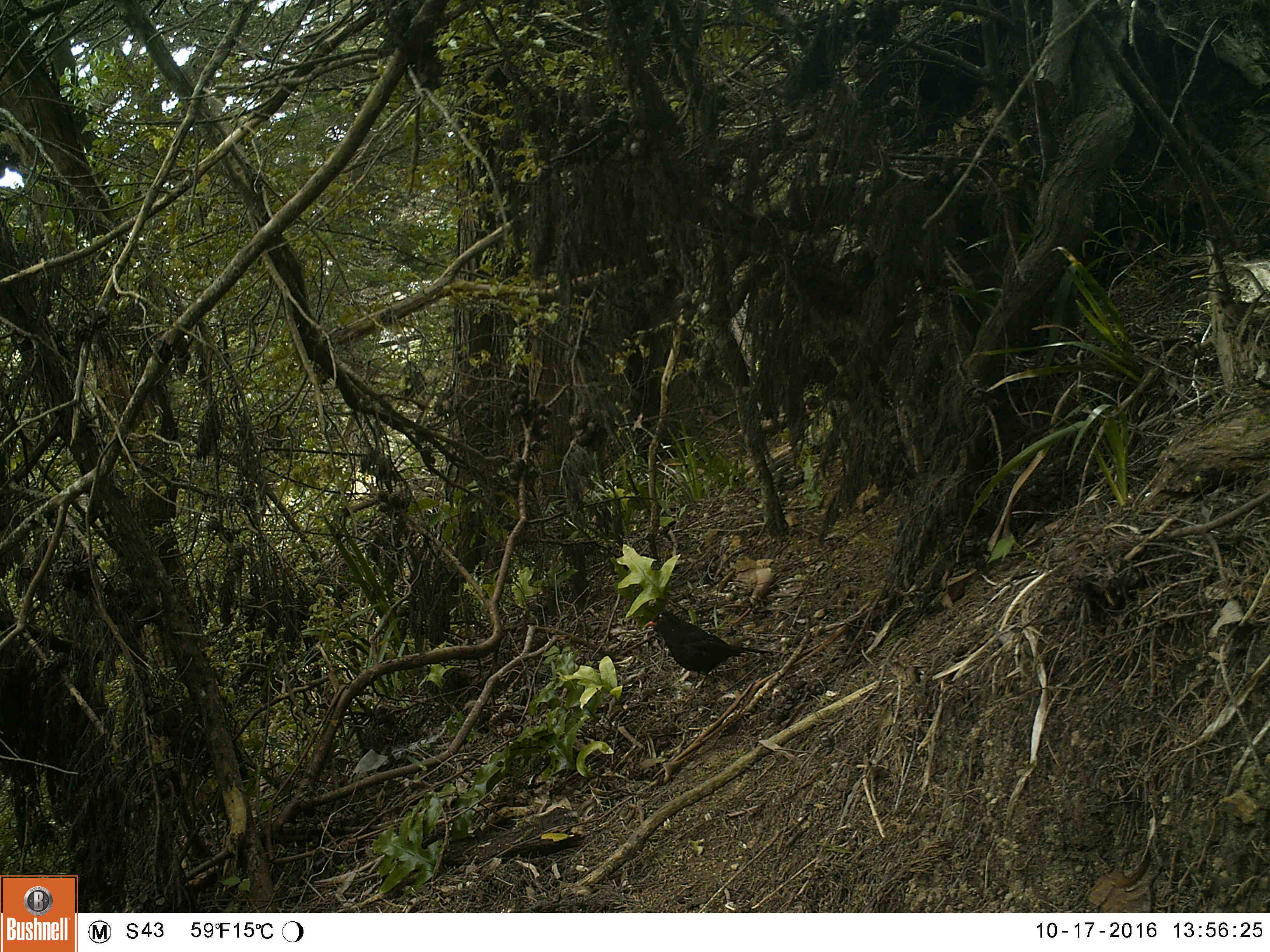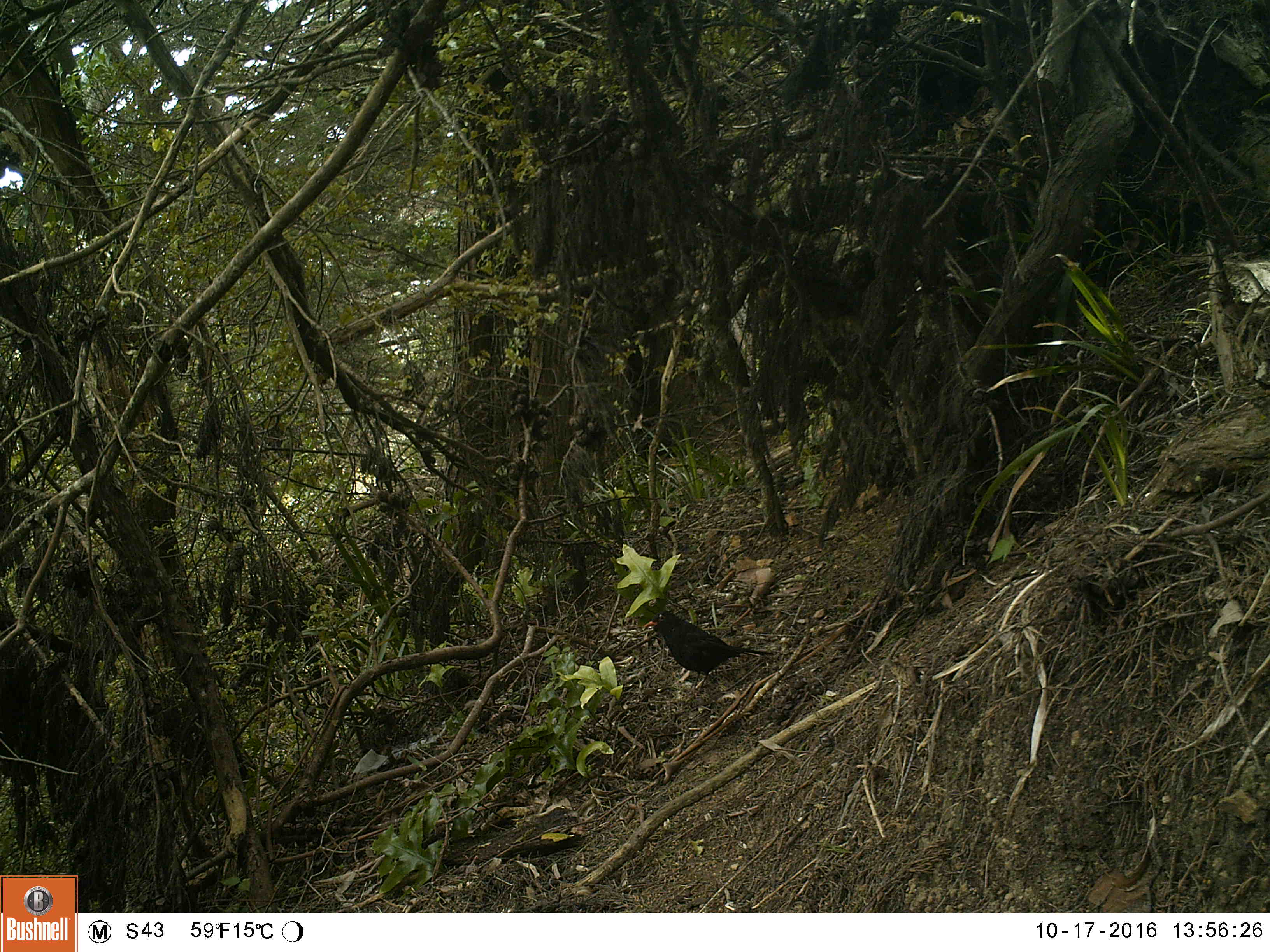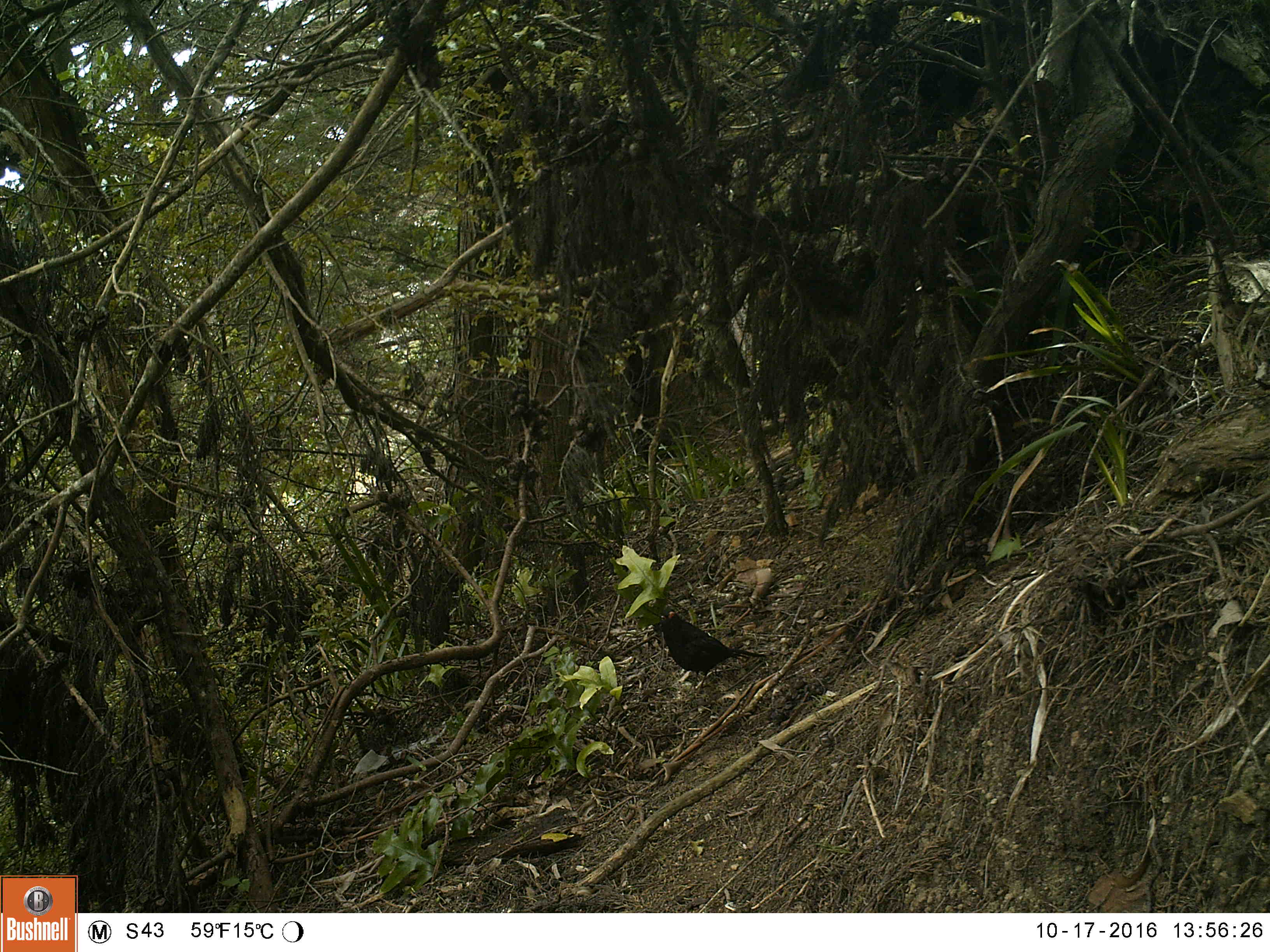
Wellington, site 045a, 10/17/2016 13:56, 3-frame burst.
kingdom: Animalia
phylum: Chordata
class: Aves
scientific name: Aves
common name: bird